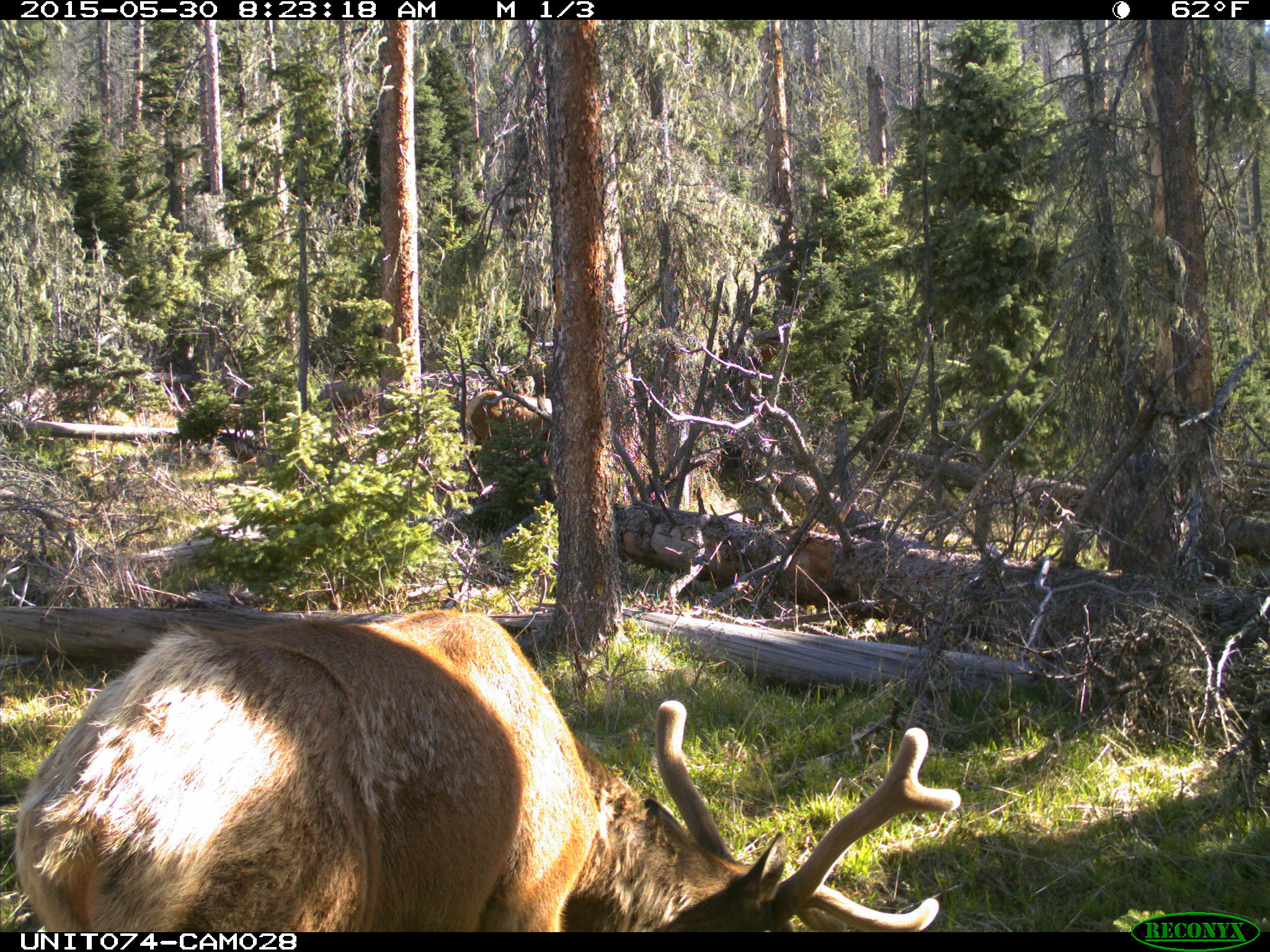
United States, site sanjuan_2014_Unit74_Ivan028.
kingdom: Animalia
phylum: Chordata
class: Mammalia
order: Artiodactyla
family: Cervidae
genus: Cervus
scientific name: Cervus elaphus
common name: red deer